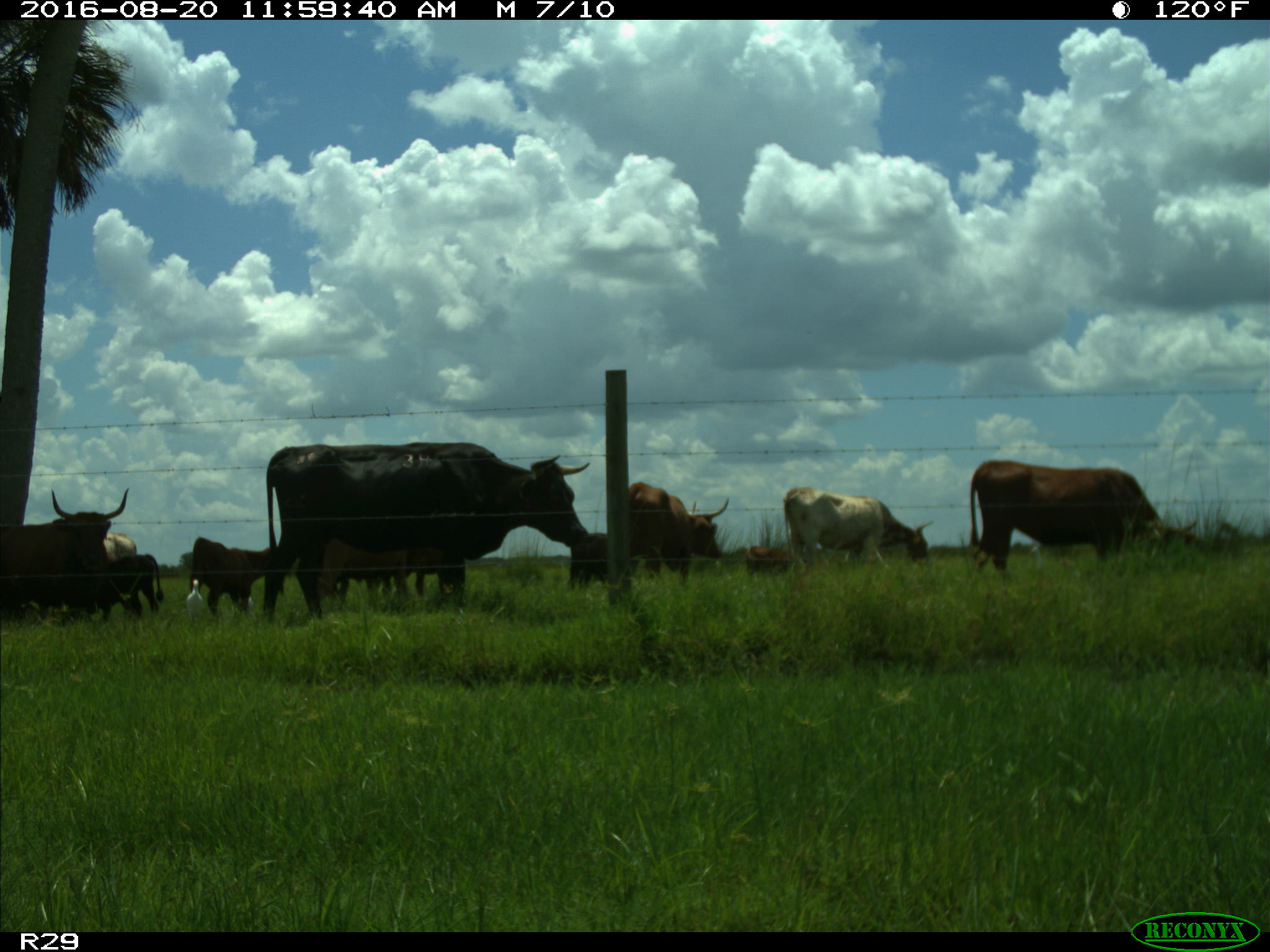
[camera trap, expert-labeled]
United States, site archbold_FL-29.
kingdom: Animalia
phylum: Chordata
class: Mammalia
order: Artiodactyla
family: Bovidae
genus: Bos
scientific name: Bos taurus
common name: domestic cow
Bos taurus (domestic cow).